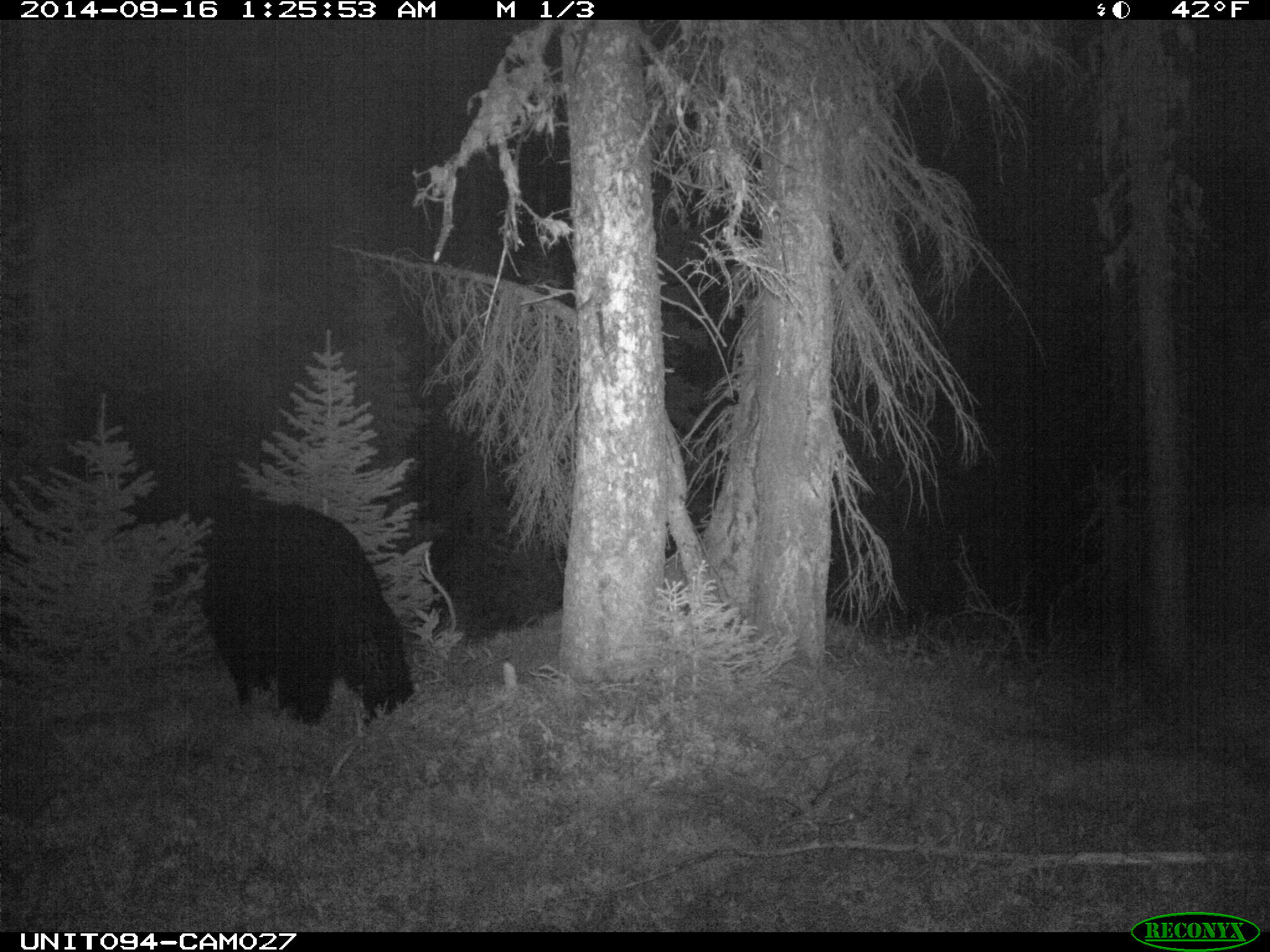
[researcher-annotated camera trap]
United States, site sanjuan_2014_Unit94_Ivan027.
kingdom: Animalia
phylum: Chordata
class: Mammalia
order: Carnivora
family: Ursidae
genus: Ursus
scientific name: Ursus americanus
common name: american black bear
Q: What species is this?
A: Ursus americanus (american black bear).